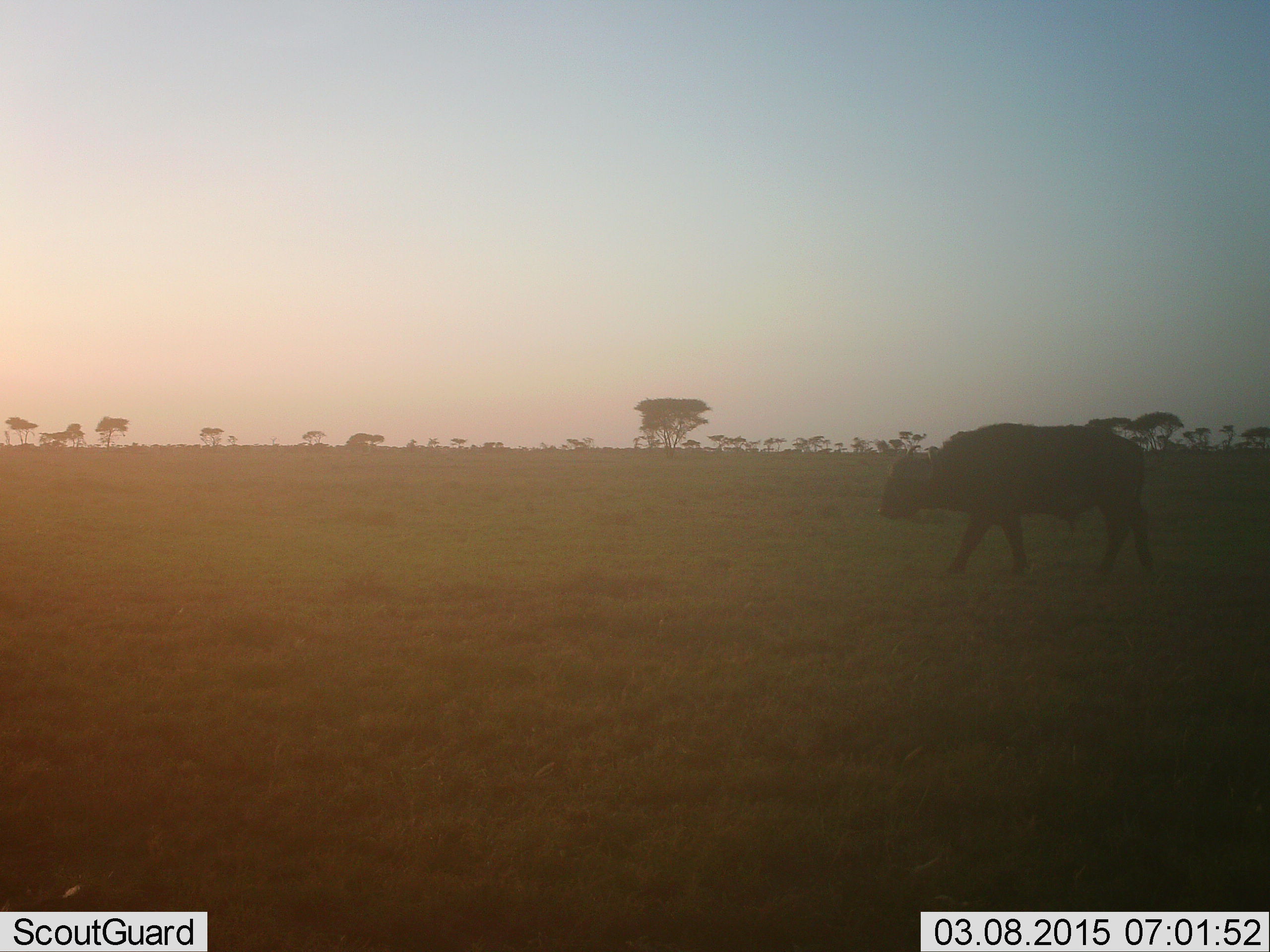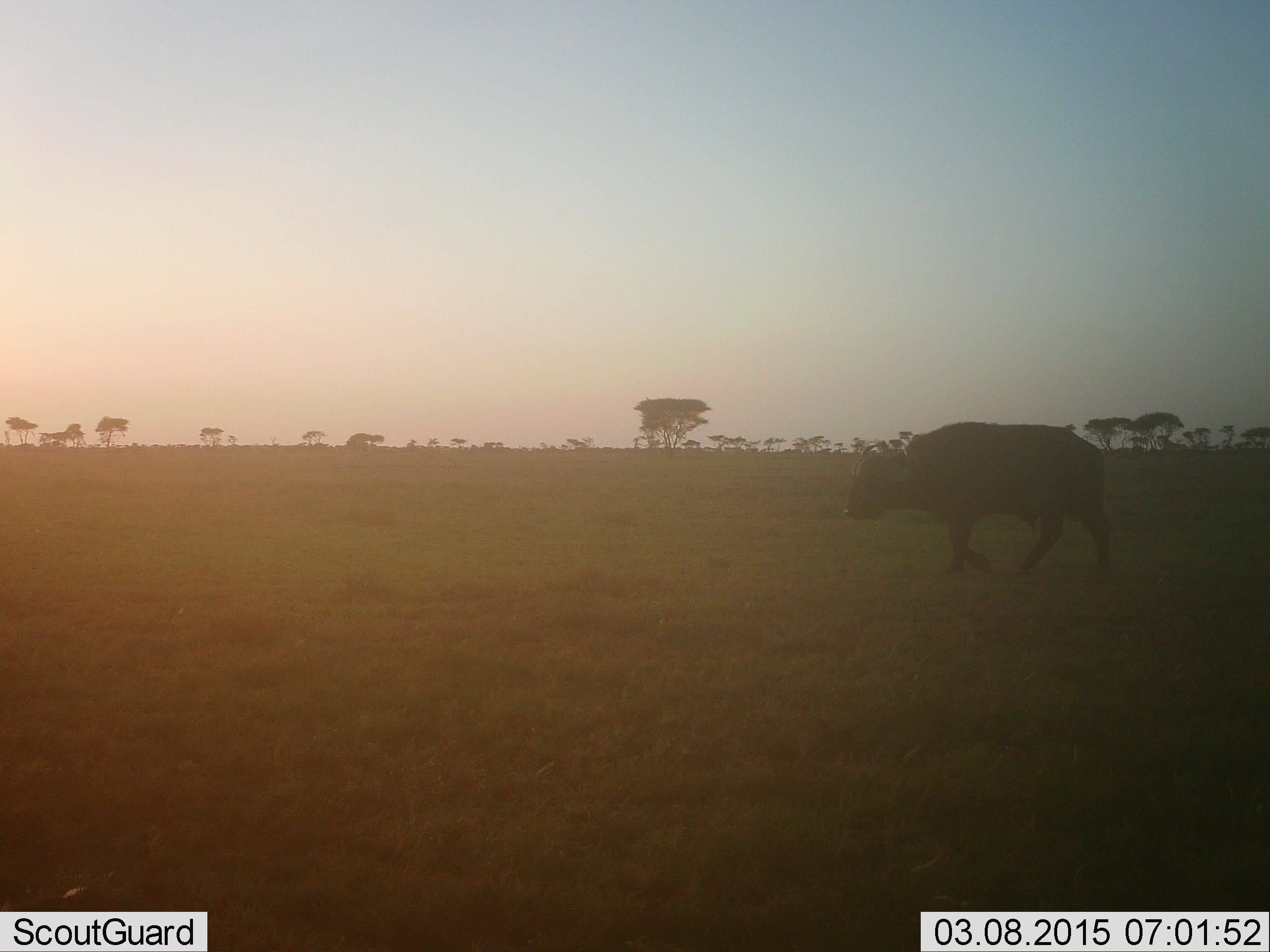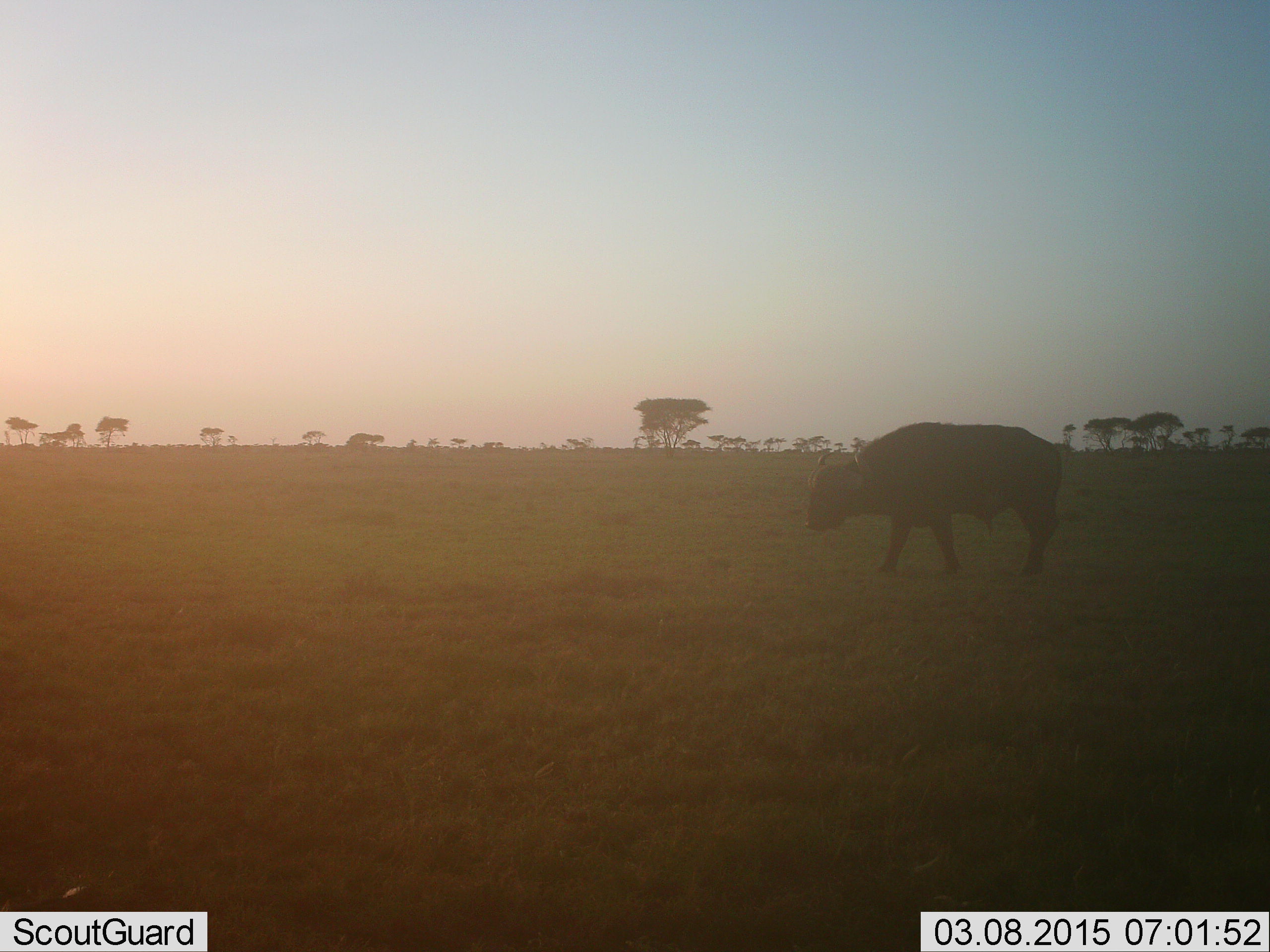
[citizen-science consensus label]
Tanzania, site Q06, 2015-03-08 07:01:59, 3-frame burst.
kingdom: Animalia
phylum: Chordata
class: Mammalia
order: Artiodactyla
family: Bovidae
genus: Syncerus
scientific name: Syncerus caffer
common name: cape buffalo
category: buffalo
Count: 1.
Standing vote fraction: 0%.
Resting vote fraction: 0%.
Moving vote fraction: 100%.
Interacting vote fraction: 0%.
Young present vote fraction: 0%.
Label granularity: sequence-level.